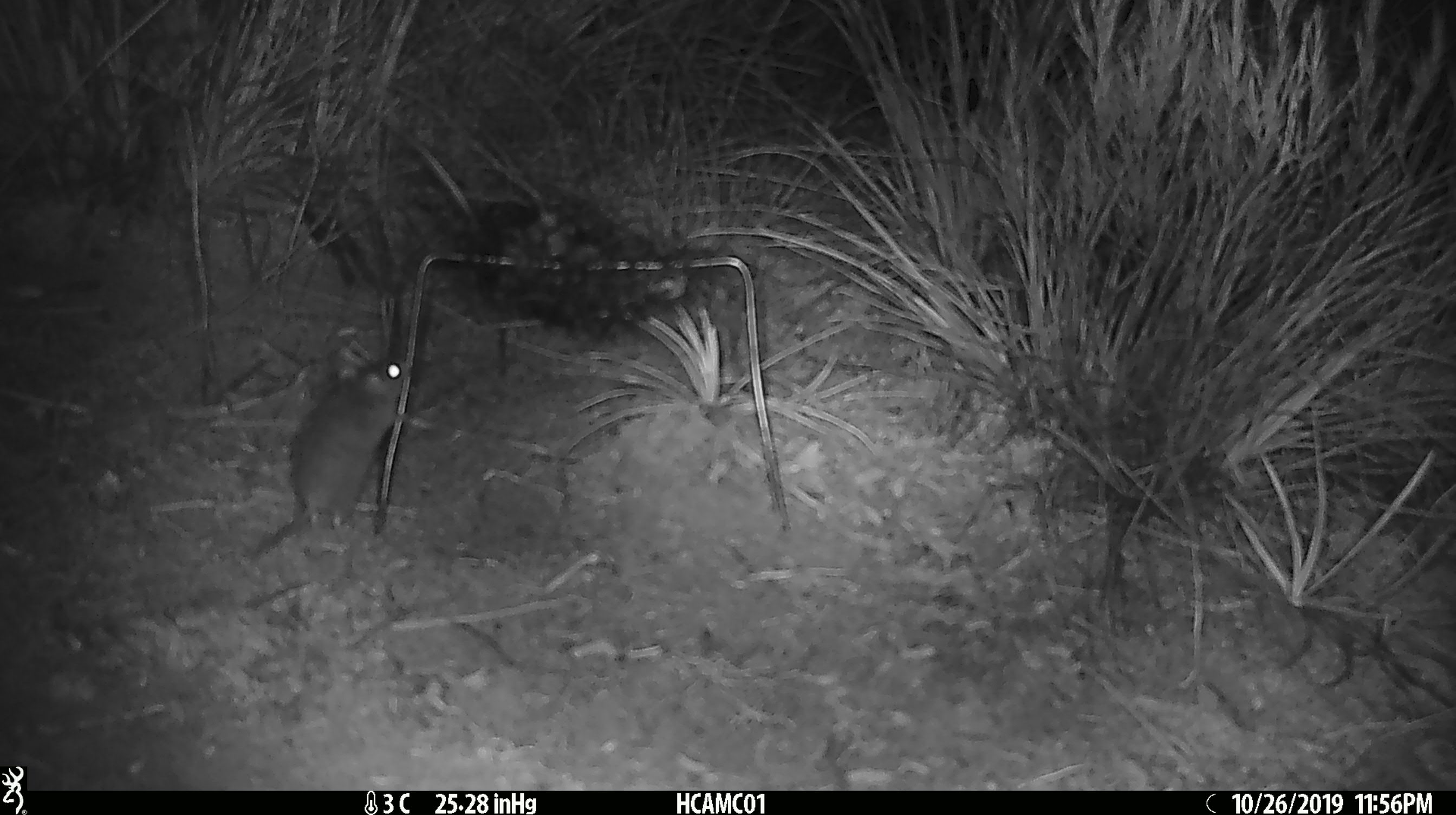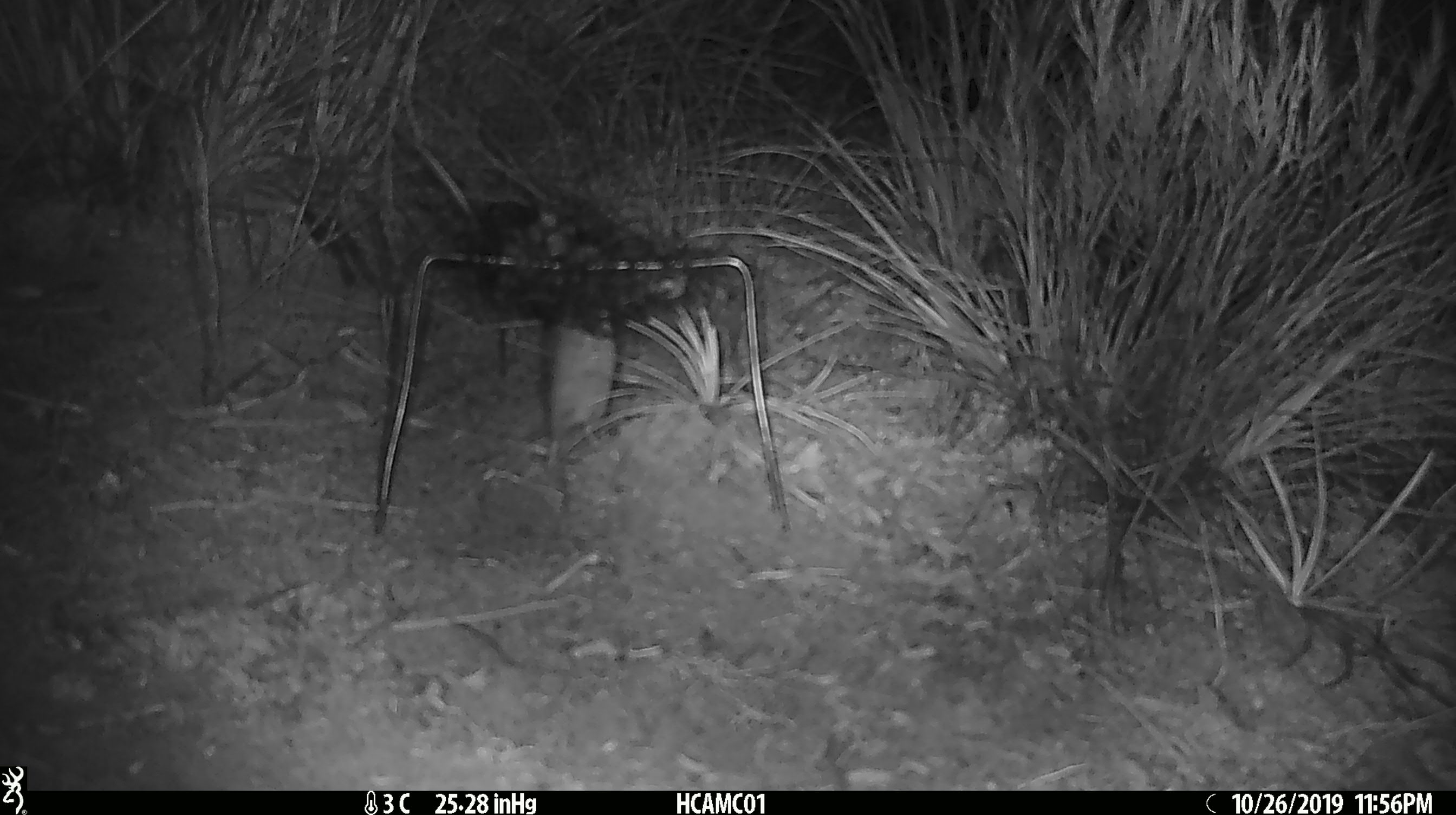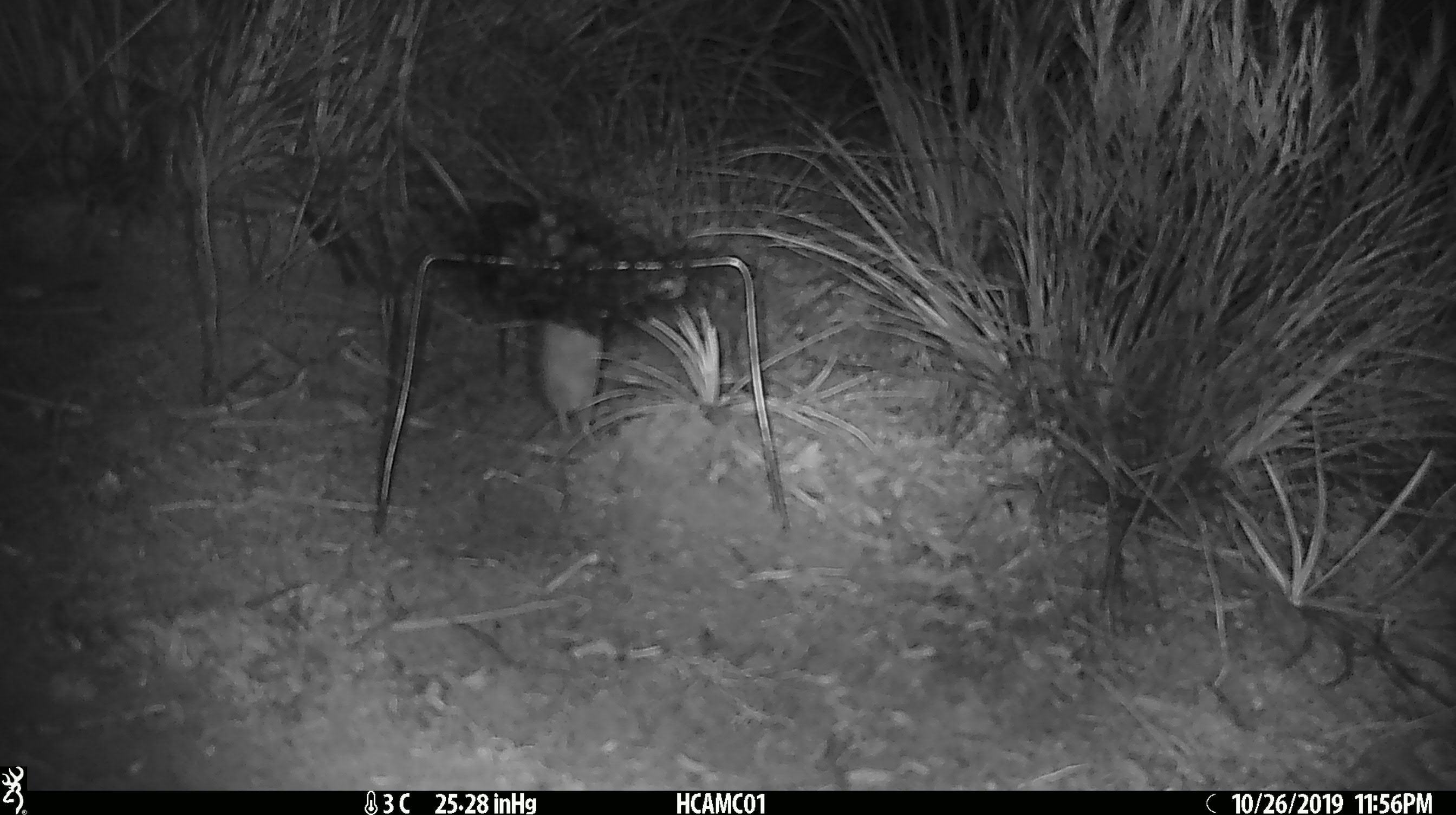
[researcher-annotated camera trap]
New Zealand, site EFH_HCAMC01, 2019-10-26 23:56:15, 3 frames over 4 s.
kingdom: Animalia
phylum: Chordata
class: Mammalia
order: Rodentia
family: Muridae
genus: Mus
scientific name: Mus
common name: mouse